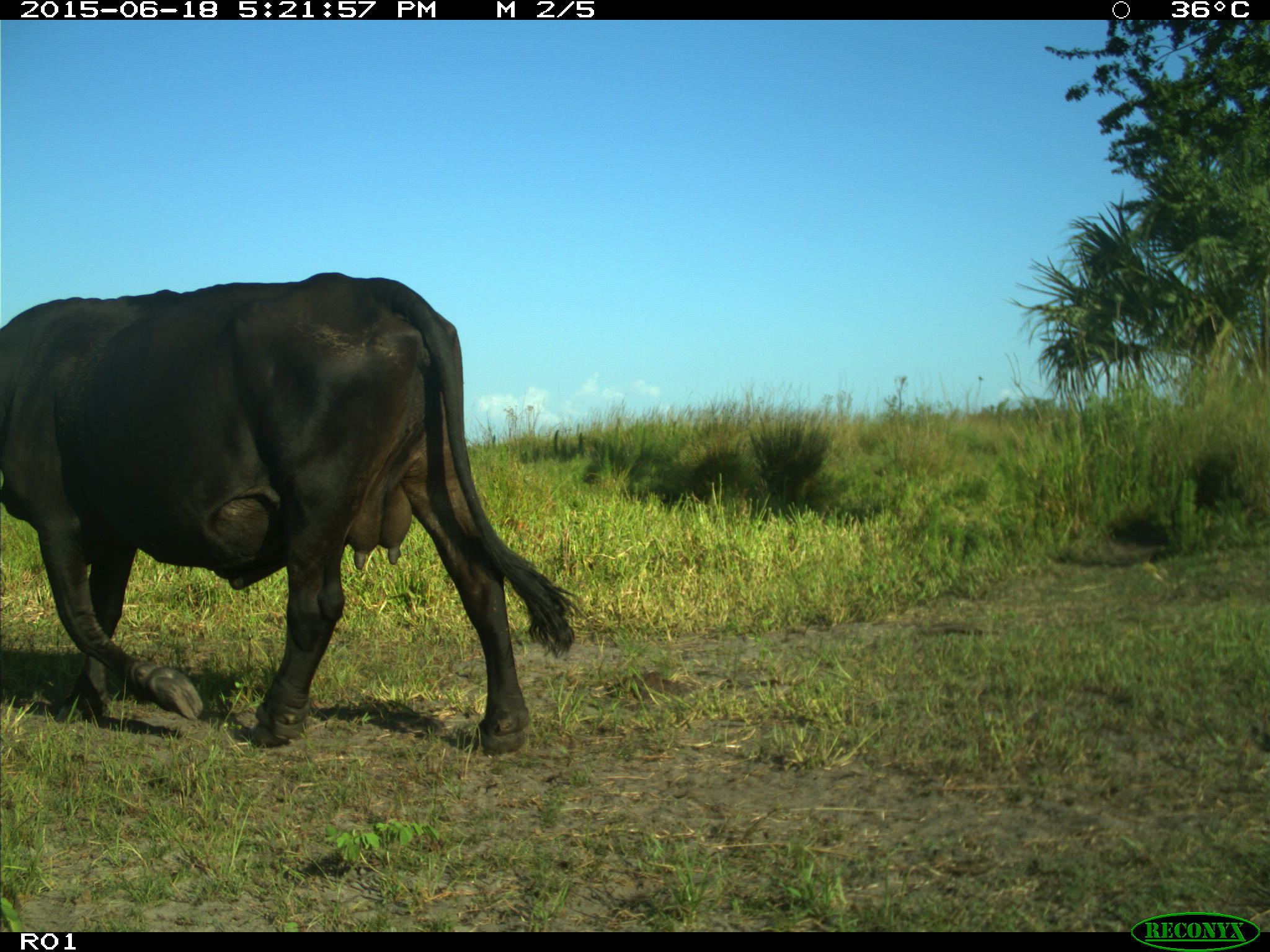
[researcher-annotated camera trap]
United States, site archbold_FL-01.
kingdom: Animalia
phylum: Chordata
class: Mammalia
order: Artiodactyla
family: Bovidae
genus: Bos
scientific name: Bos taurus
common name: domestic cow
Bos taurus (domestic cow).